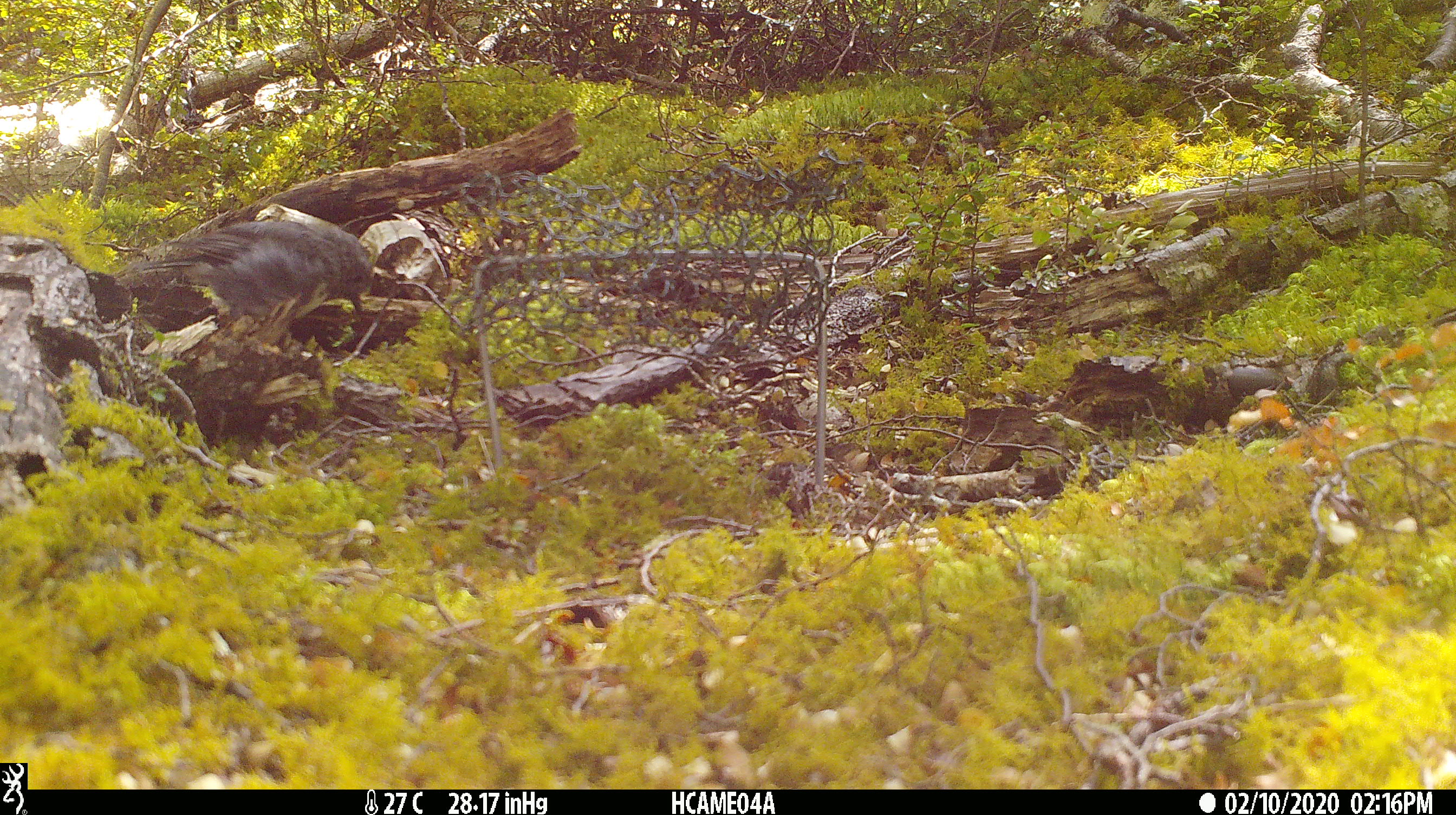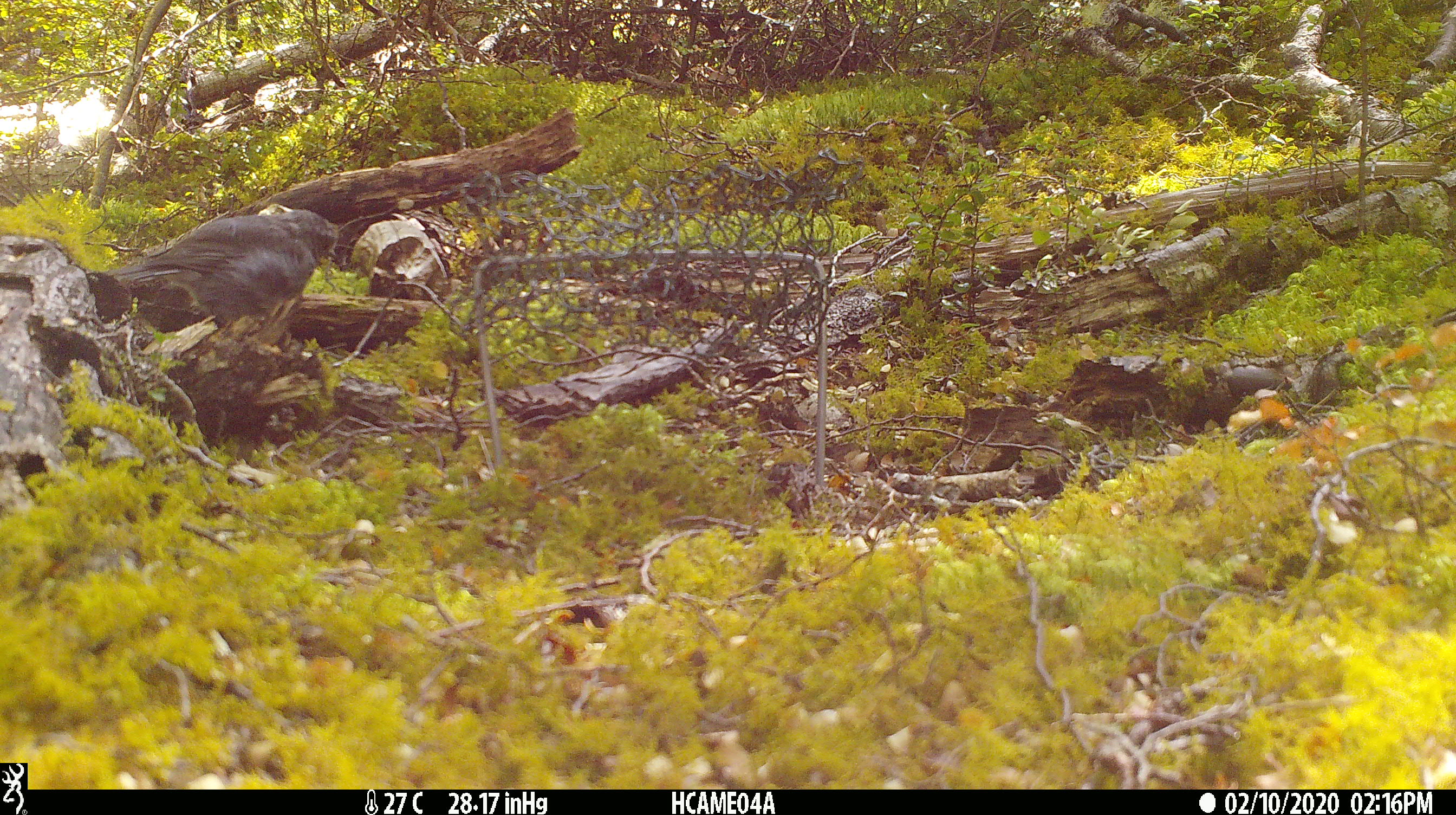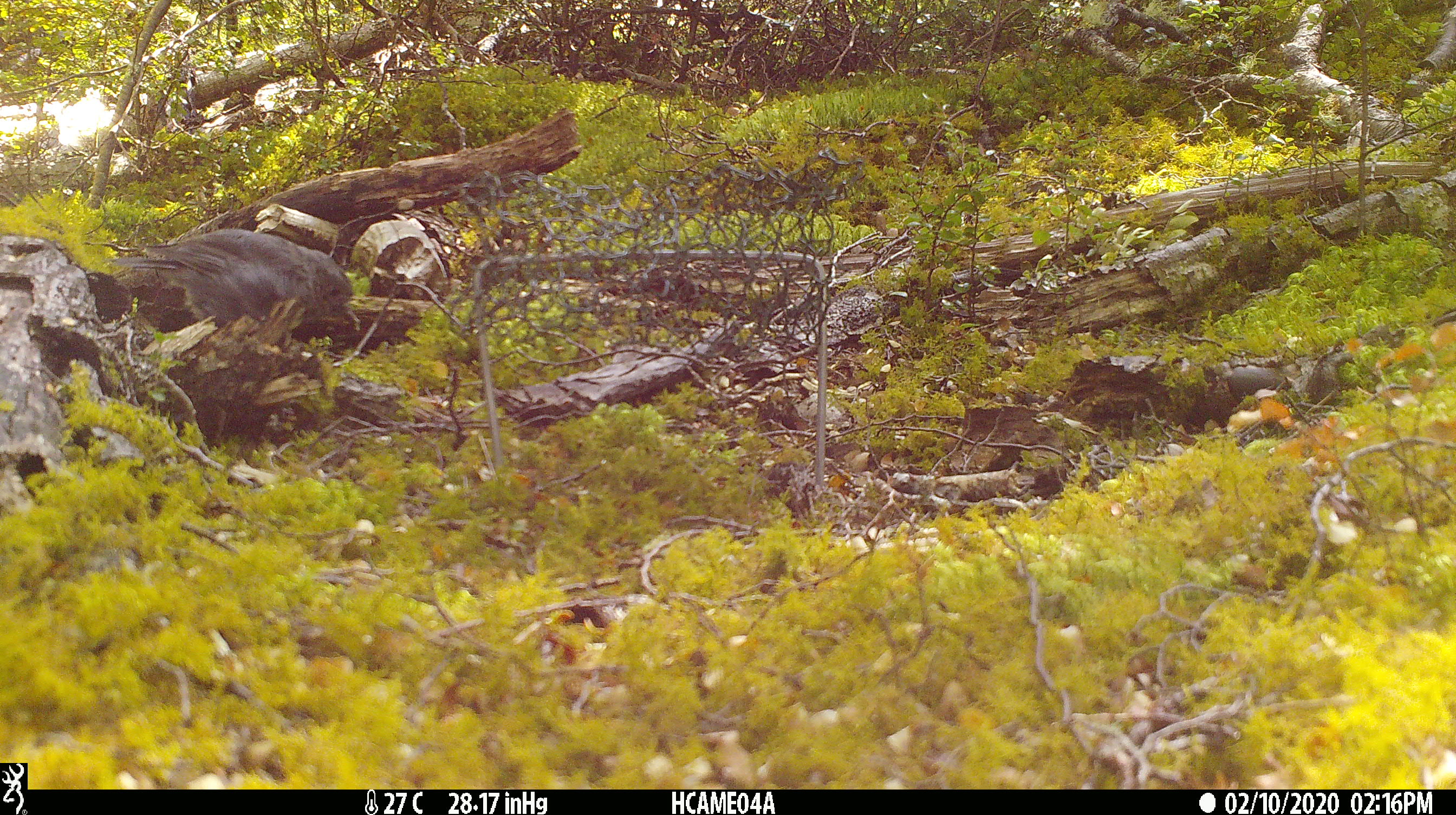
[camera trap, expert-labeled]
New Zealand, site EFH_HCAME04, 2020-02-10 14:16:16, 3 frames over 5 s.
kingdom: Animalia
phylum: Chordata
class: Aves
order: Passeriformes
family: Petroicidae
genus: Petroica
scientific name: Petroica australis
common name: new zealand robin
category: robin